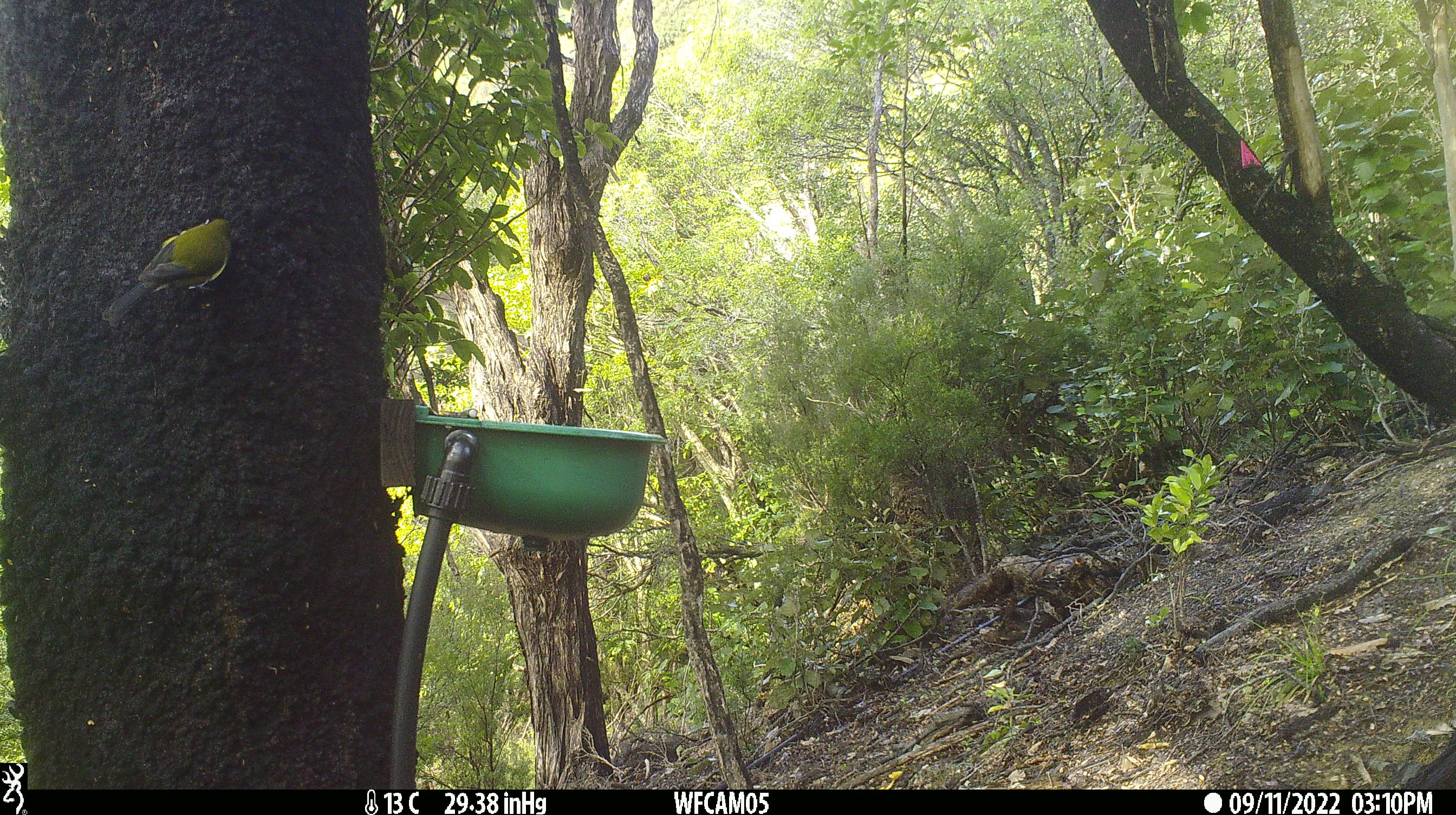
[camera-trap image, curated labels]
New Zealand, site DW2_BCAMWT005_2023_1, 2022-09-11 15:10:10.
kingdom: Animalia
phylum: Chordata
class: Aves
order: Passeriformes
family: Meliphagidae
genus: Anthornis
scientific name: Anthornis melanura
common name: new zealand bellbird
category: bellbird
Bellbird (new zealand bellbird) (Anthornis melanura).